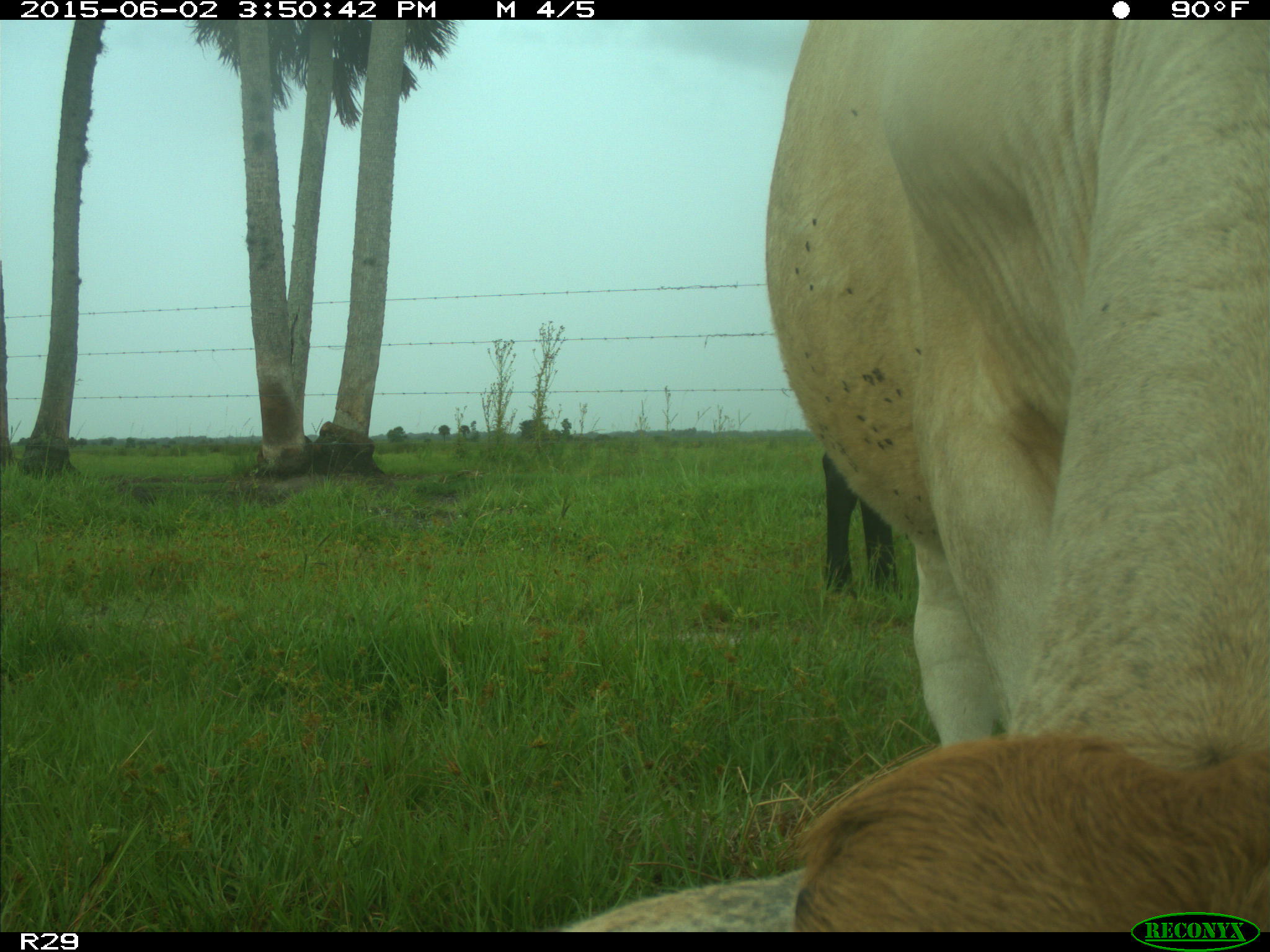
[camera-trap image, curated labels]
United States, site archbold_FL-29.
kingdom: Animalia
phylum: Chordata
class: Mammalia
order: Artiodactyla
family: Bovidae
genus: Bos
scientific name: Bos taurus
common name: domestic cow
Bos taurus (domestic cow).